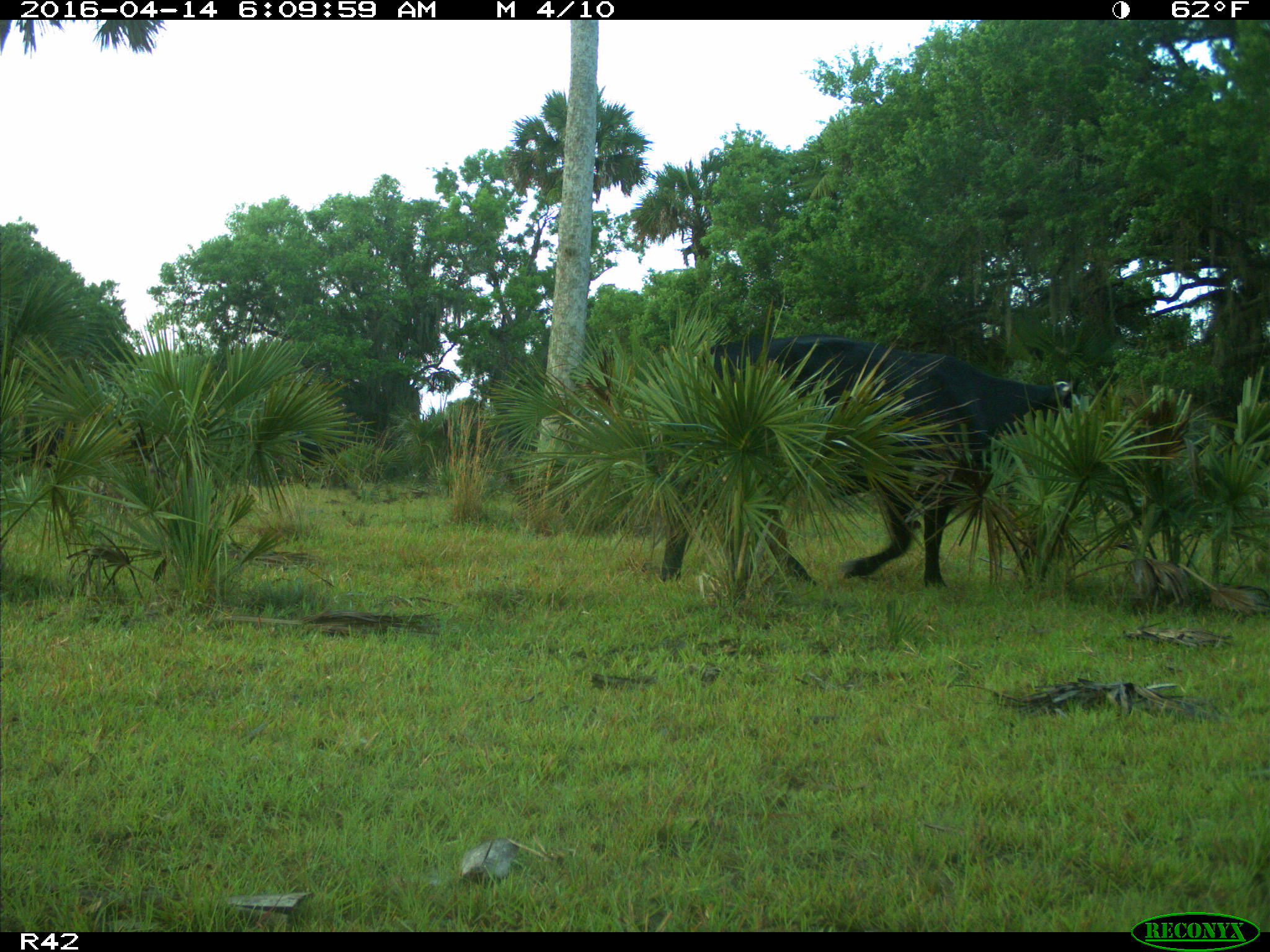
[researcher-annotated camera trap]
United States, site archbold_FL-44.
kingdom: Animalia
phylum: Chordata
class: Mammalia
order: Artiodactyla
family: Bovidae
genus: Bos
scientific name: Bos taurus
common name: domestic cow